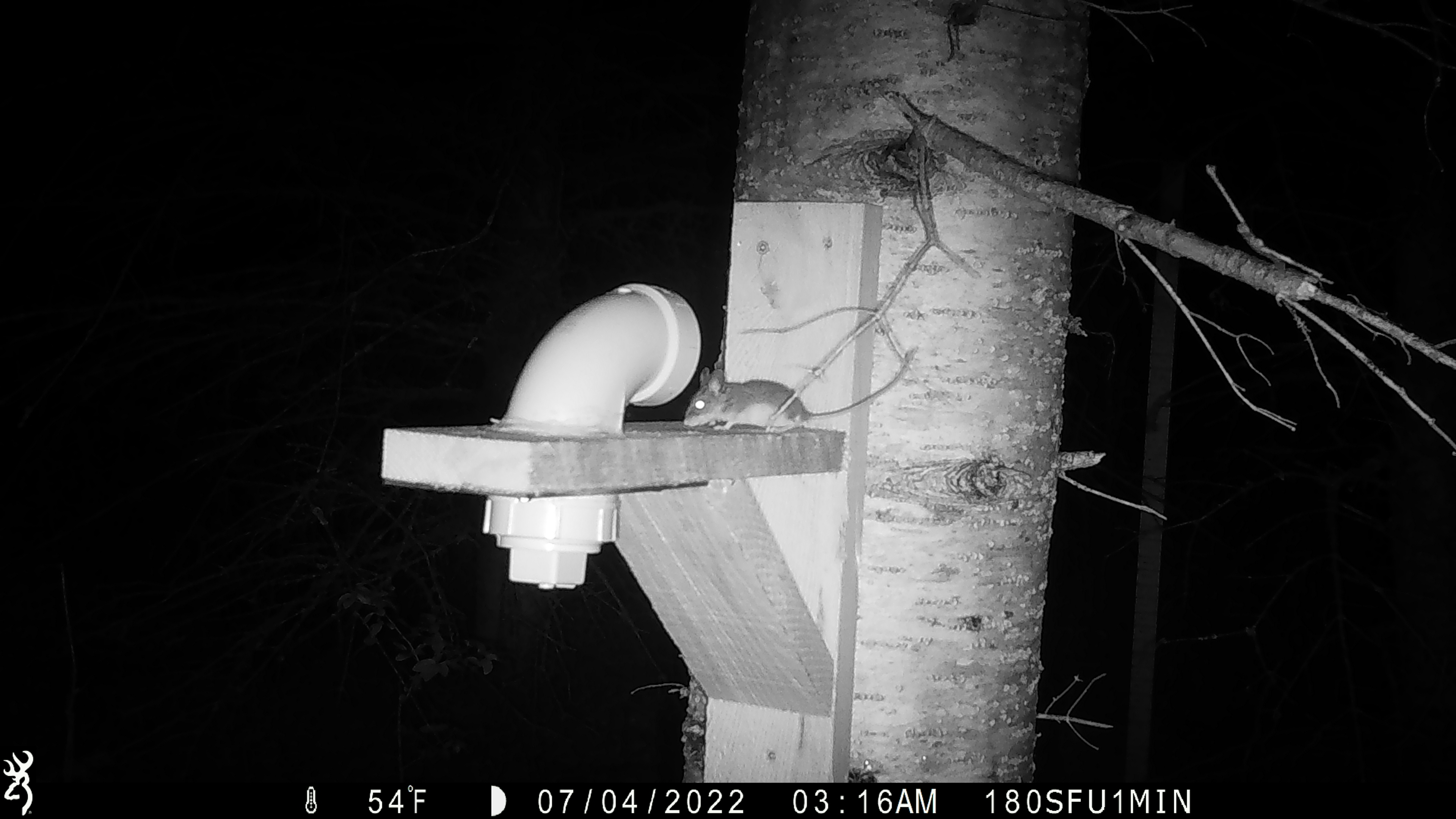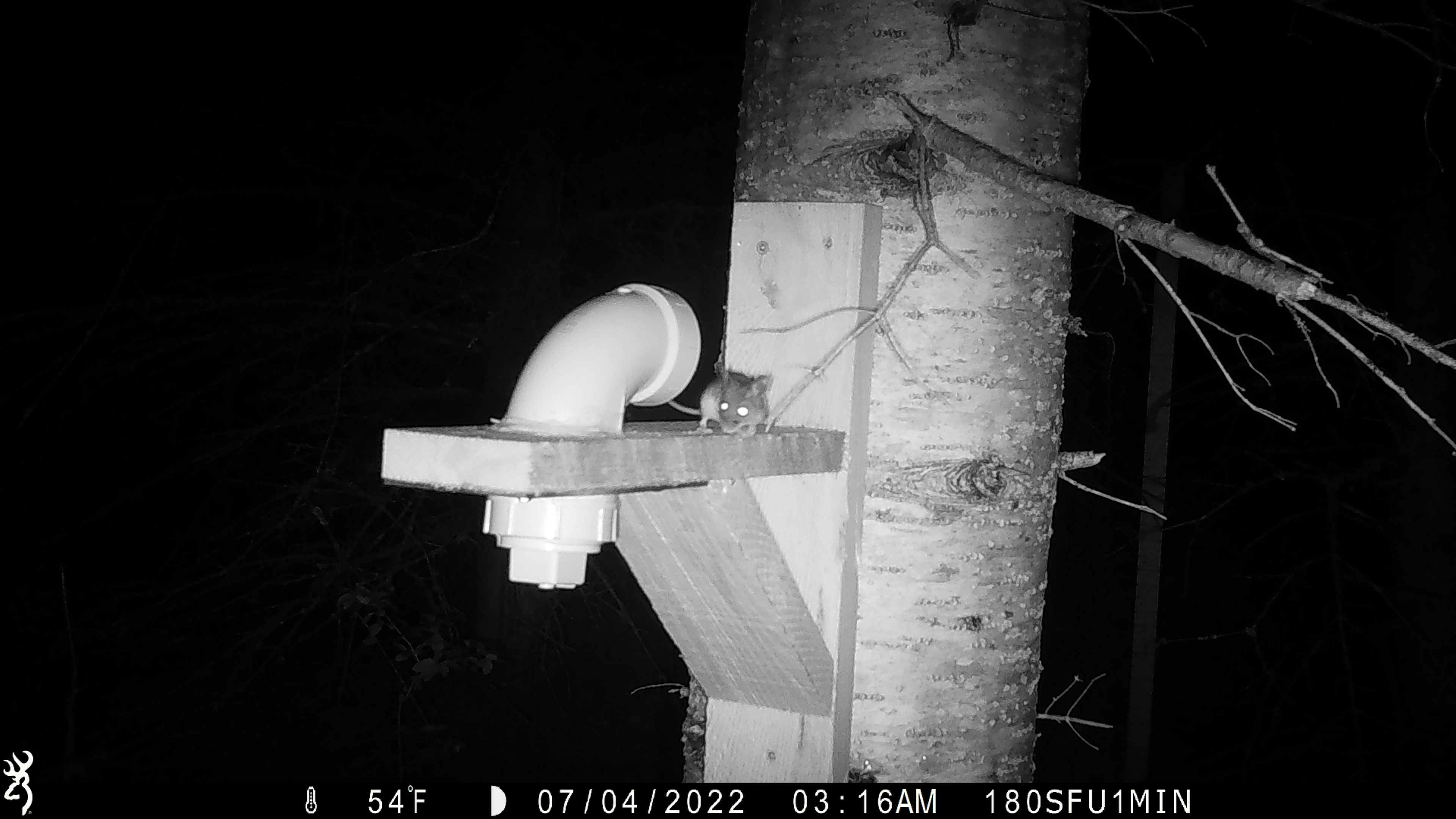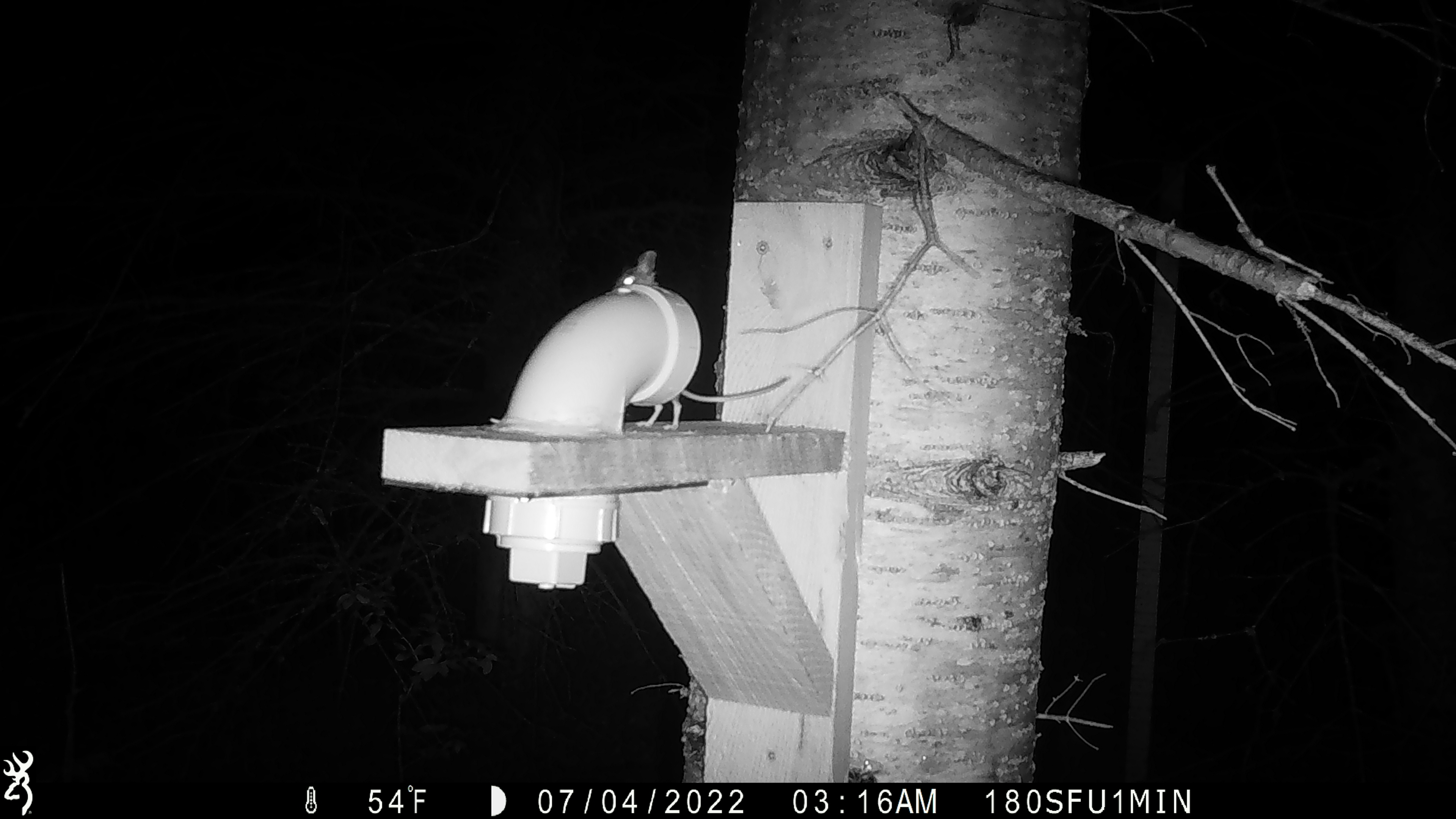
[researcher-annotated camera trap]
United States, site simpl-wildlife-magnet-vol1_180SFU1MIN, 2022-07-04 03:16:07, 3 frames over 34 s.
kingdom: Animalia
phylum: Chordata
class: Mammalia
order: Rodentia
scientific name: Rodentia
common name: mouse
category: mouse sp.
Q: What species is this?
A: Mouse sp. (mouse) (Rodentia).